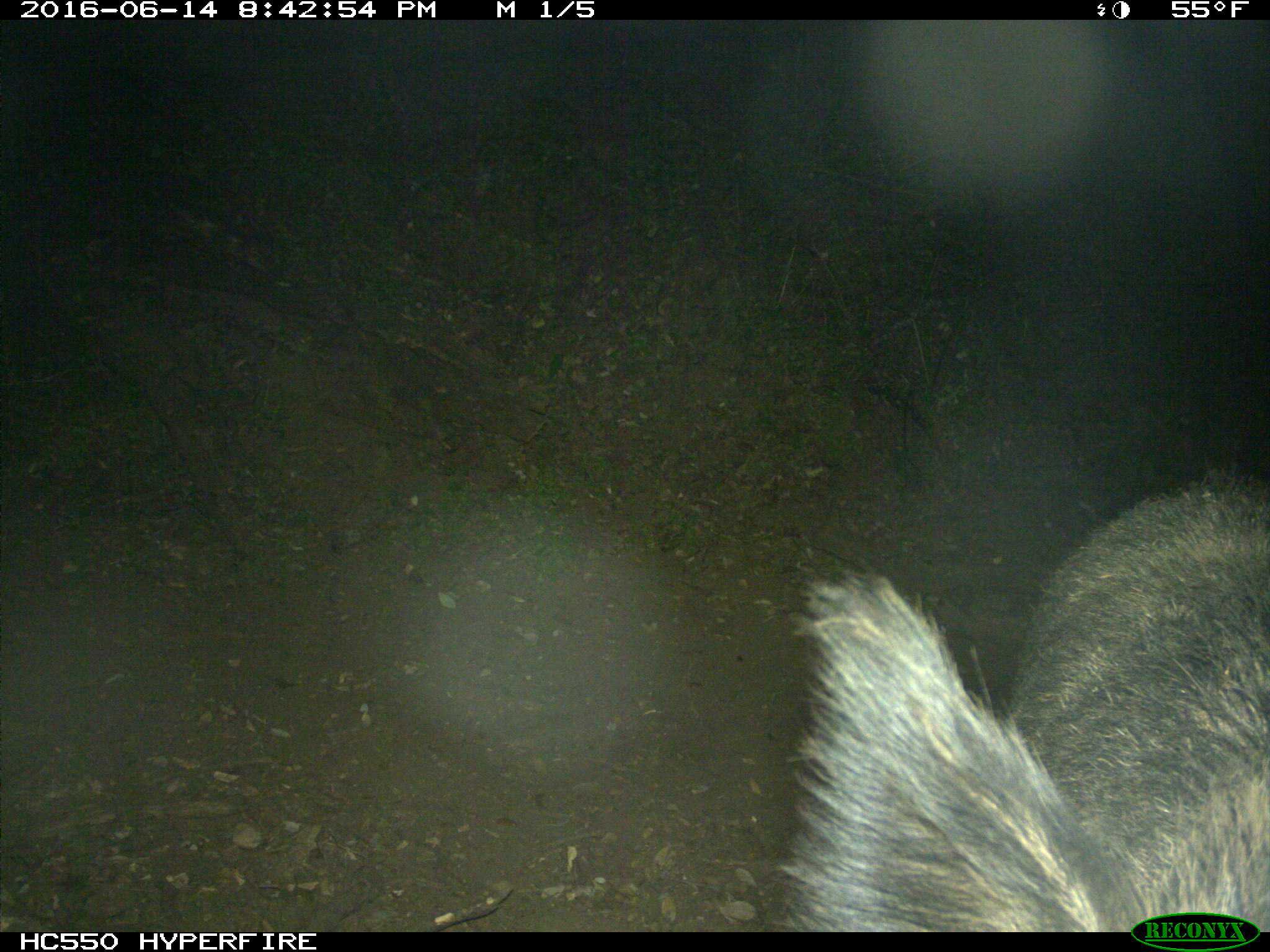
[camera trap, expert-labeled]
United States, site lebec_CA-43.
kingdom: Animalia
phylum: Chordata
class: Mammalia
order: Artiodactyla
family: Suidae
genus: Sus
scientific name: Sus scrofa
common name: wild boar